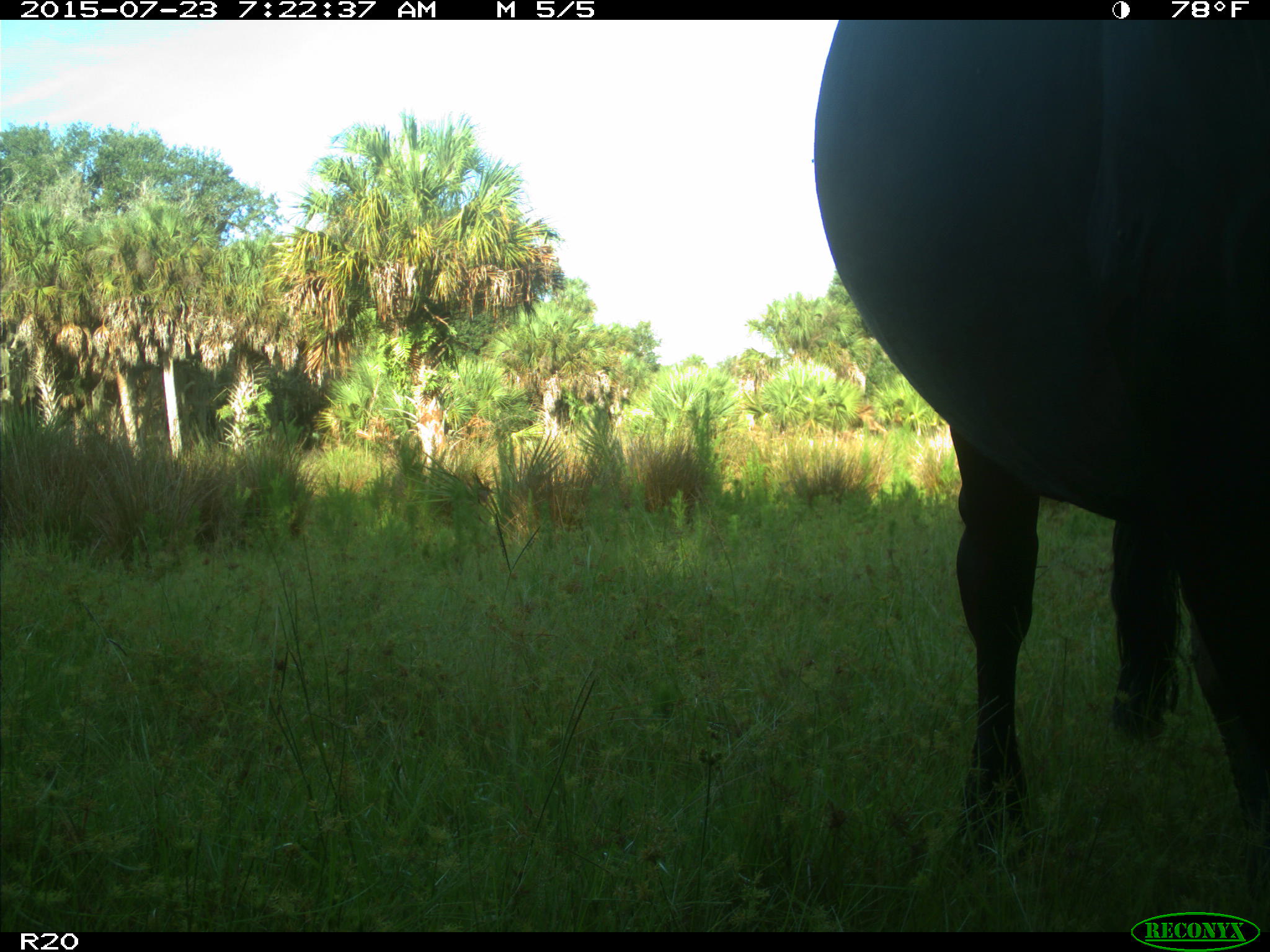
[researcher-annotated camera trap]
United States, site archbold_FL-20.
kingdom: Animalia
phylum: Chordata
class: Mammalia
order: Artiodactyla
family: Bovidae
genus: Bos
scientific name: Bos taurus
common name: domestic cow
Bos taurus (domestic cow).